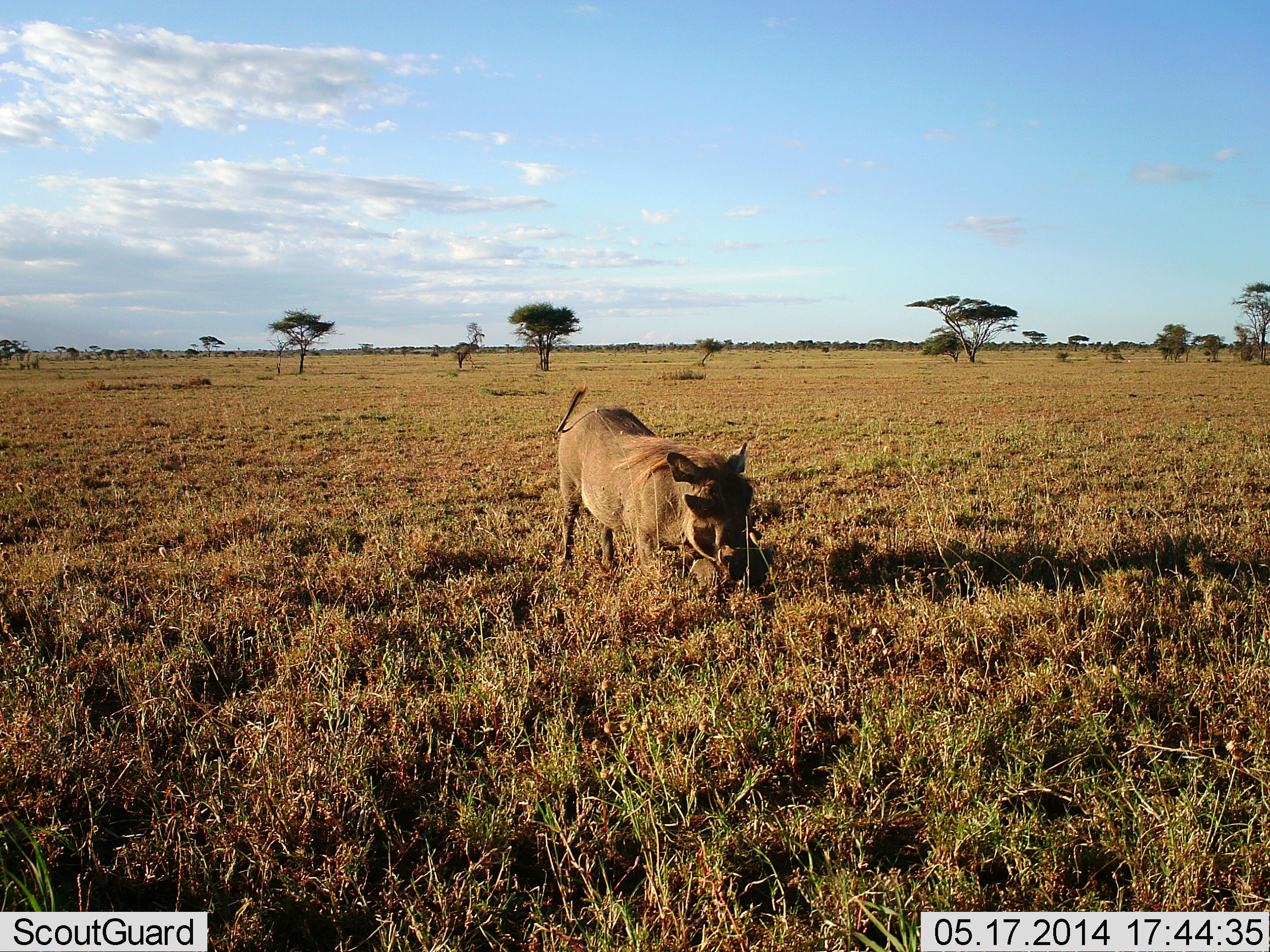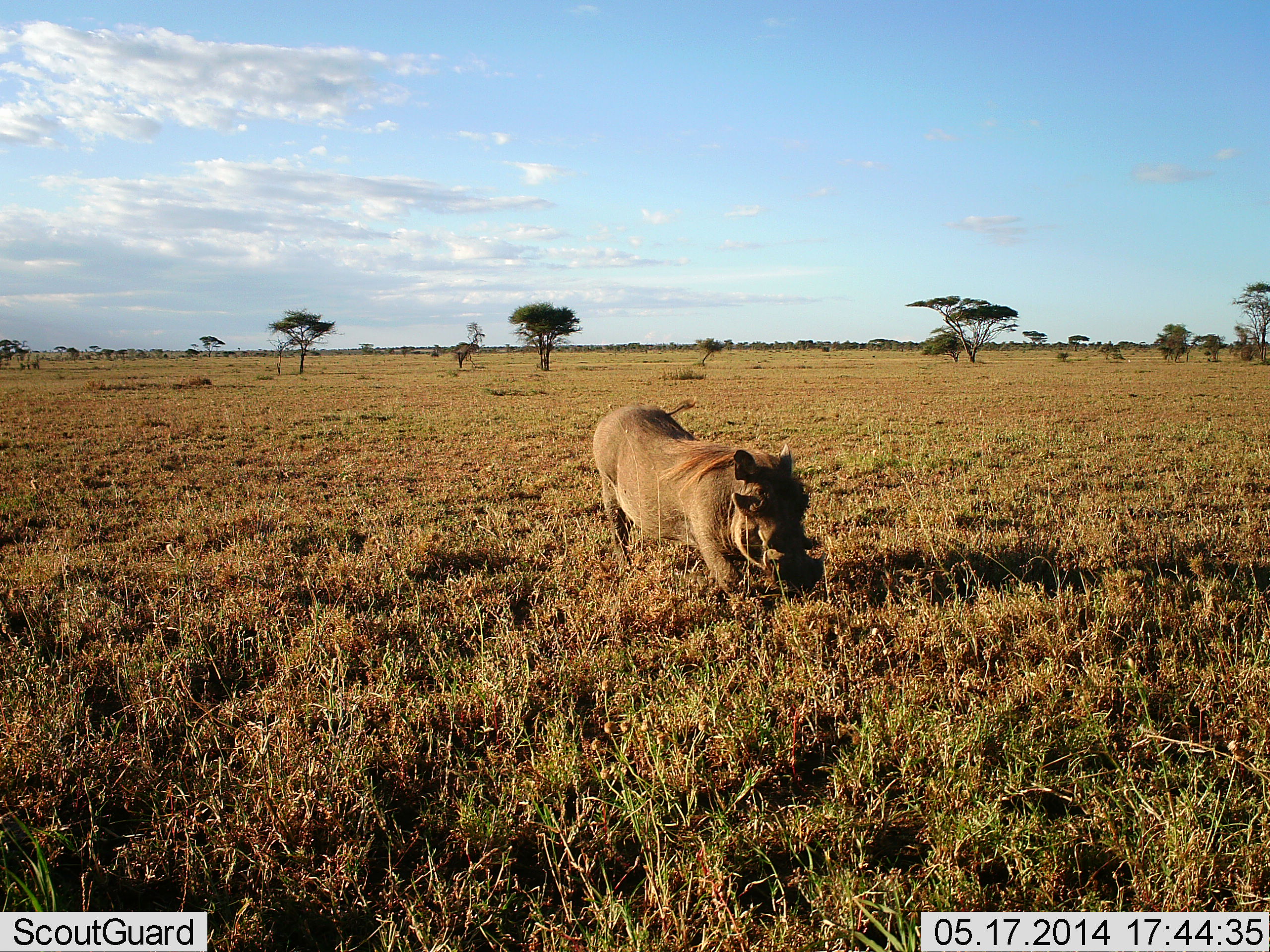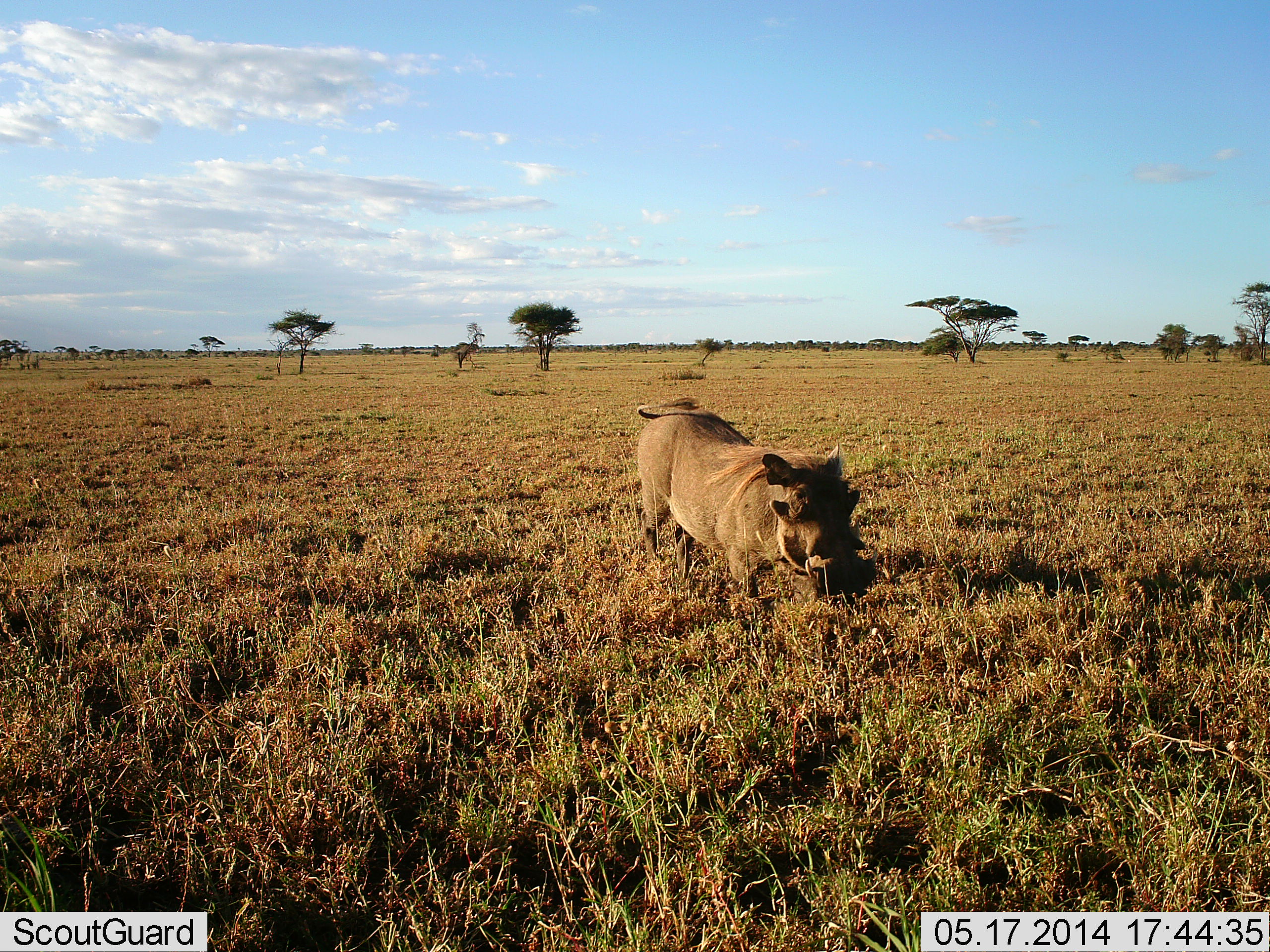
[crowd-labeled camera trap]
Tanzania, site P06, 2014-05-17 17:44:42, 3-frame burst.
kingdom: Animalia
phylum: Chordata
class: Mammalia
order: Artiodactyla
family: Suidae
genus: Phacochoerus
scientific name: Phacochoerus africanus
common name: warthog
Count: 1.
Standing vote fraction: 6%.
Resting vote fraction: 1%.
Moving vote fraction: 81%.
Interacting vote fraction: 1%.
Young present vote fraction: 0%.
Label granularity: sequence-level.